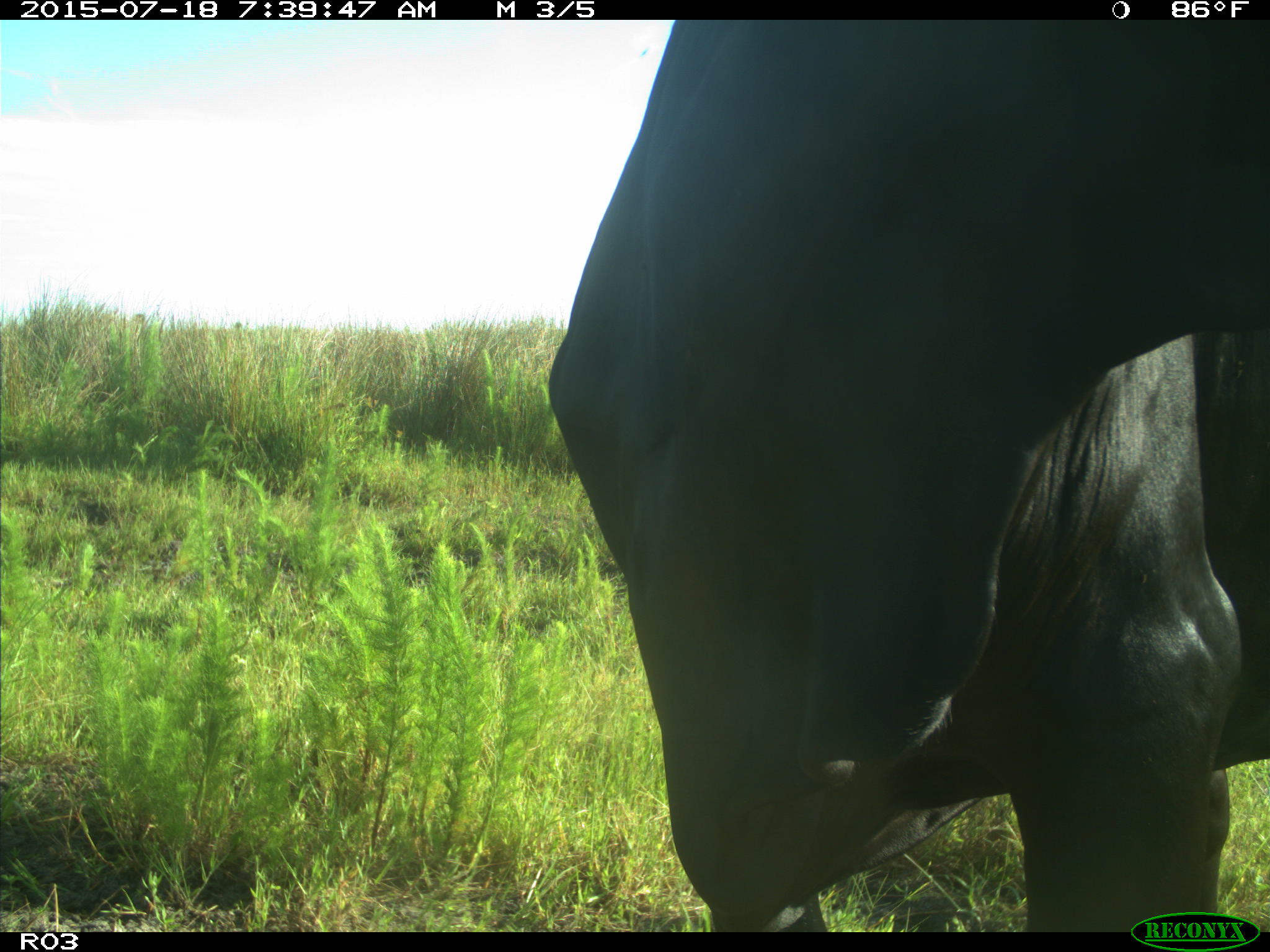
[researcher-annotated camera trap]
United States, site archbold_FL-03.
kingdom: Animalia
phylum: Chordata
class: Mammalia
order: Artiodactyla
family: Bovidae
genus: Bos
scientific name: Bos taurus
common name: domestic cow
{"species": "Bos taurus (domestic cow)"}